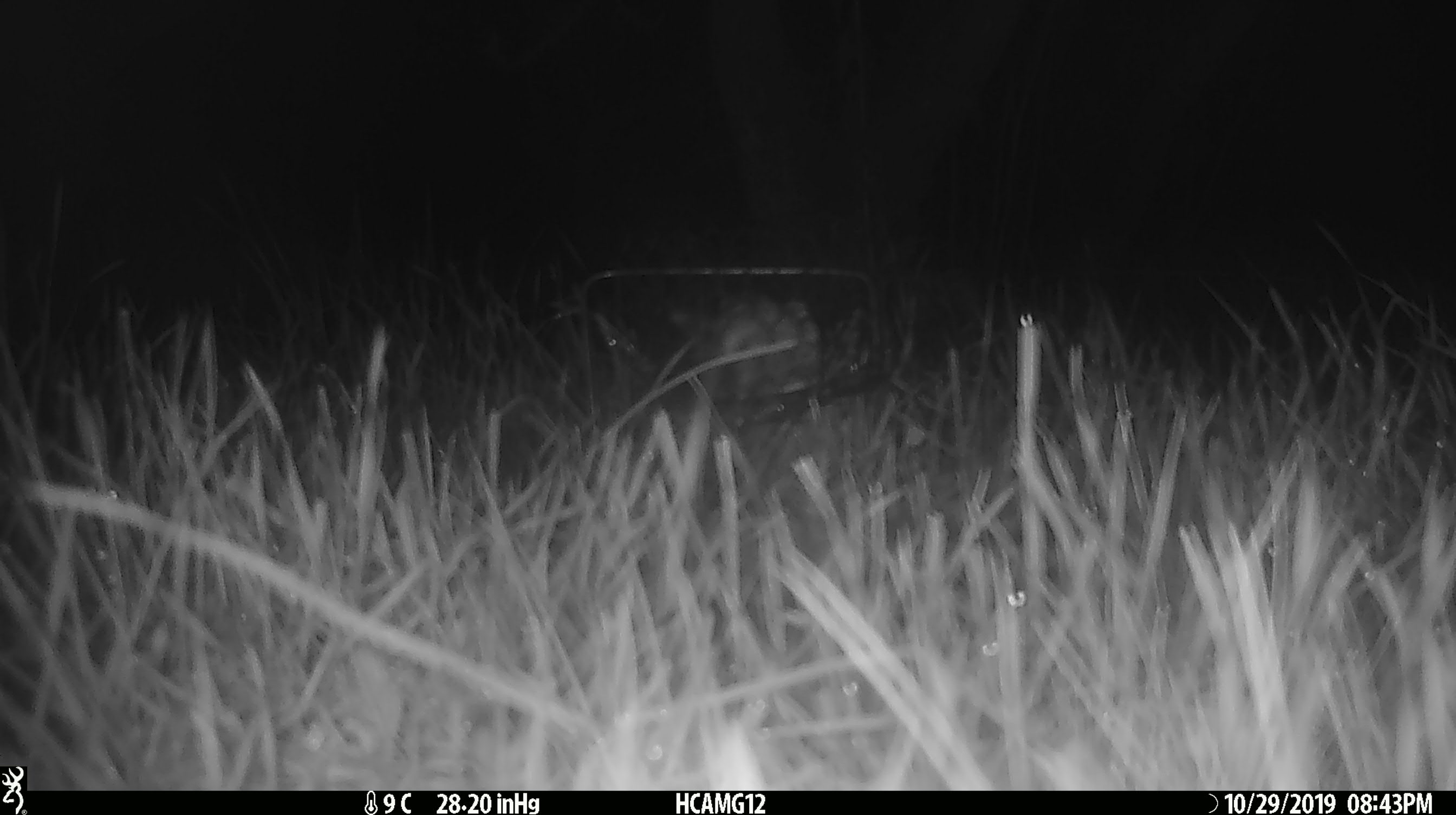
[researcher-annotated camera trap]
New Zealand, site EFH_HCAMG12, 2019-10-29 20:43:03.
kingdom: Animalia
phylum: Chordata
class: Mammalia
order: Rodentia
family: Muridae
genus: Mus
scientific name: Mus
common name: mouse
Mouse (Mus).